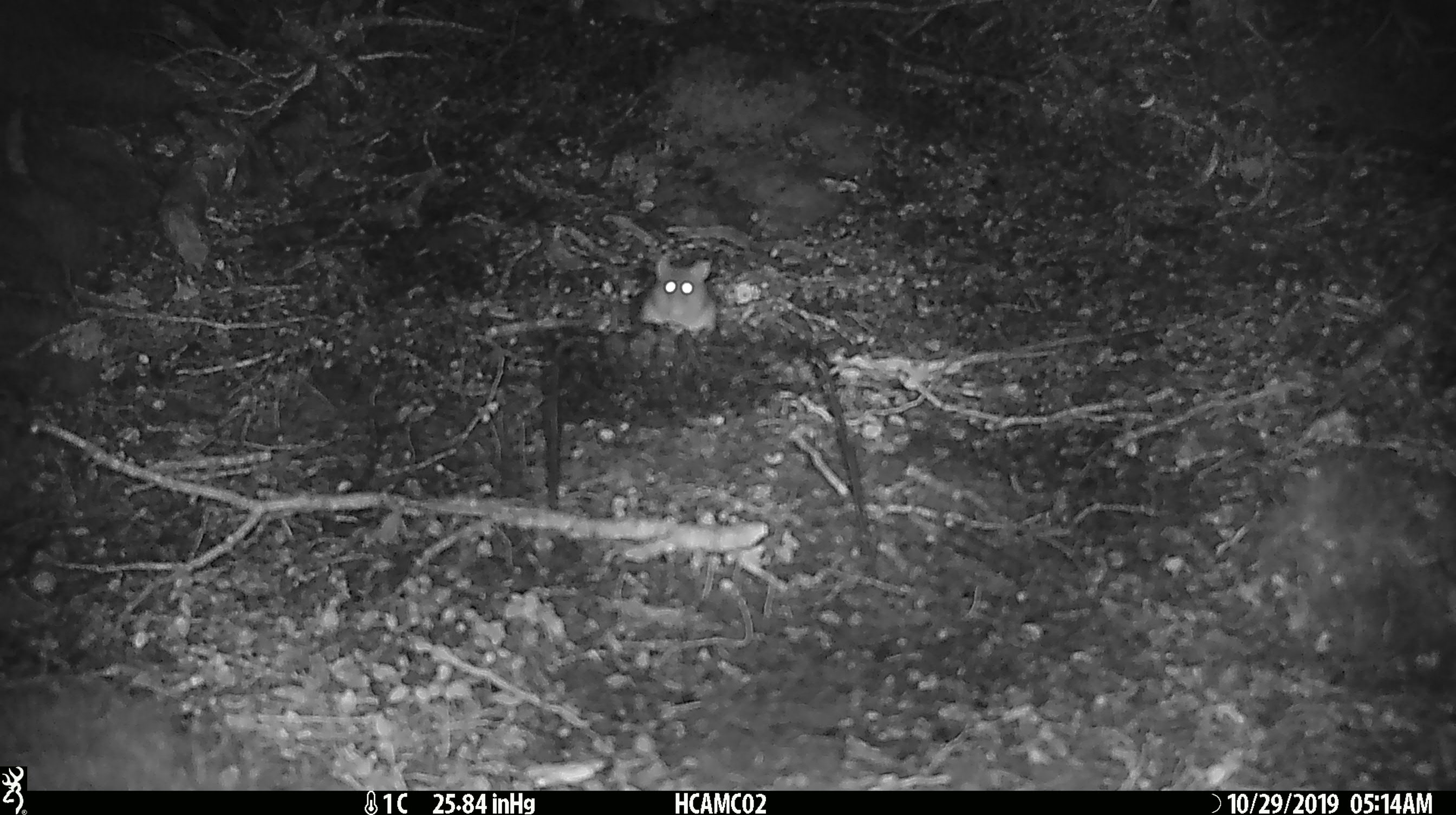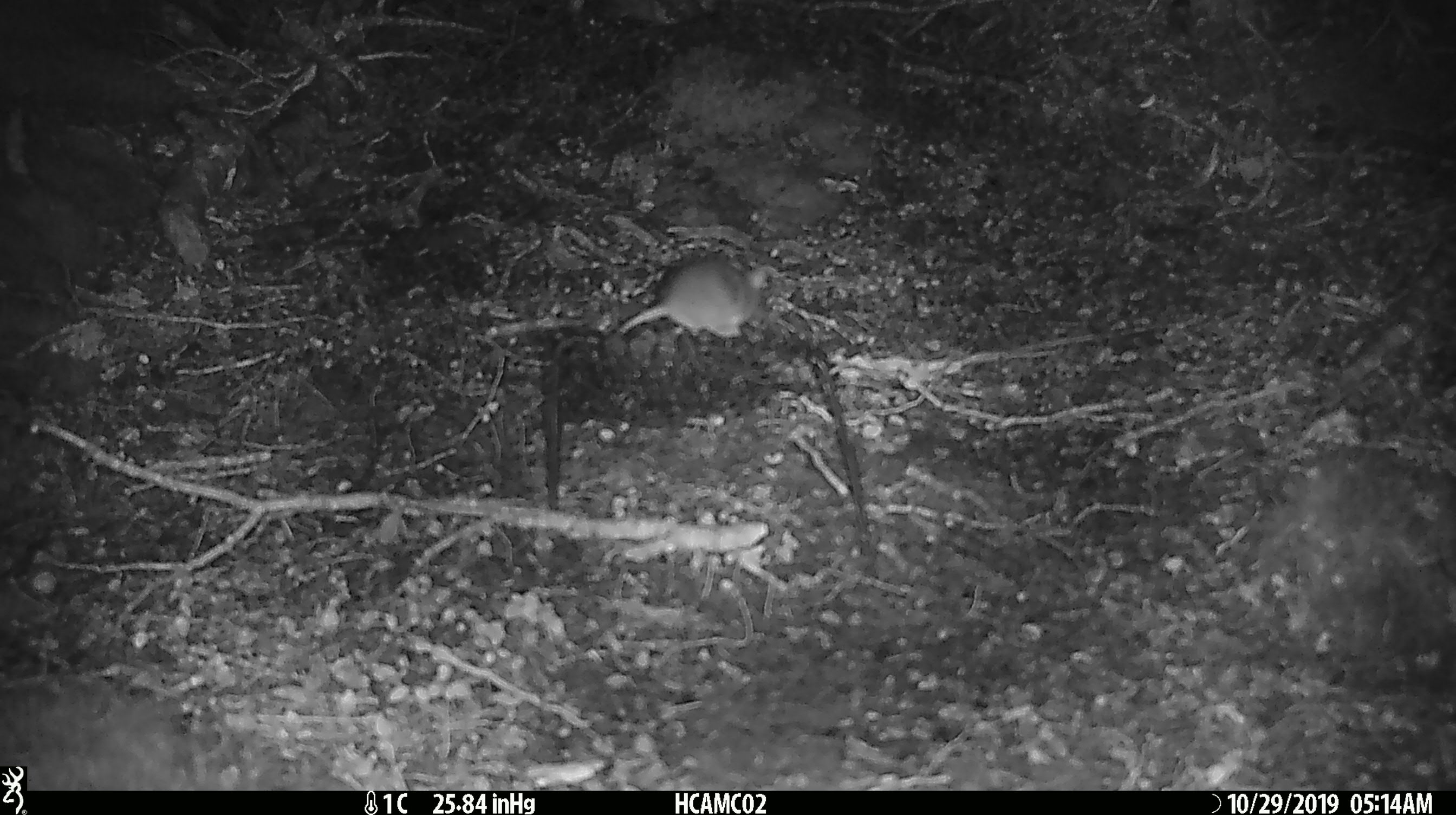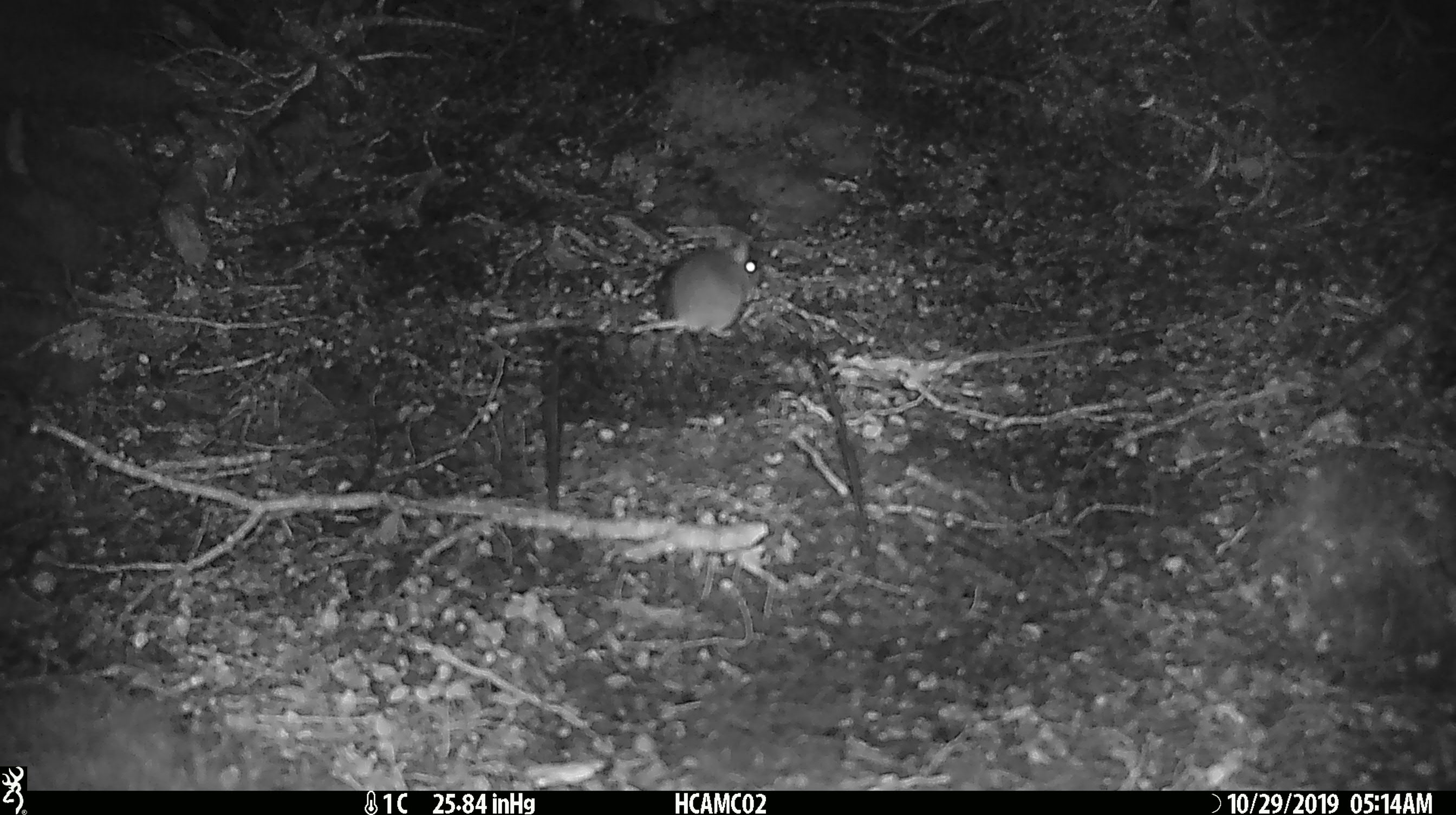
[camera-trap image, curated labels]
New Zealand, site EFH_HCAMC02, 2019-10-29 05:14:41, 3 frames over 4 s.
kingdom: Animalia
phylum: Chordata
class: Mammalia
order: Rodentia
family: Muridae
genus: Mus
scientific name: Mus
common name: mouse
Mouse (Mus).